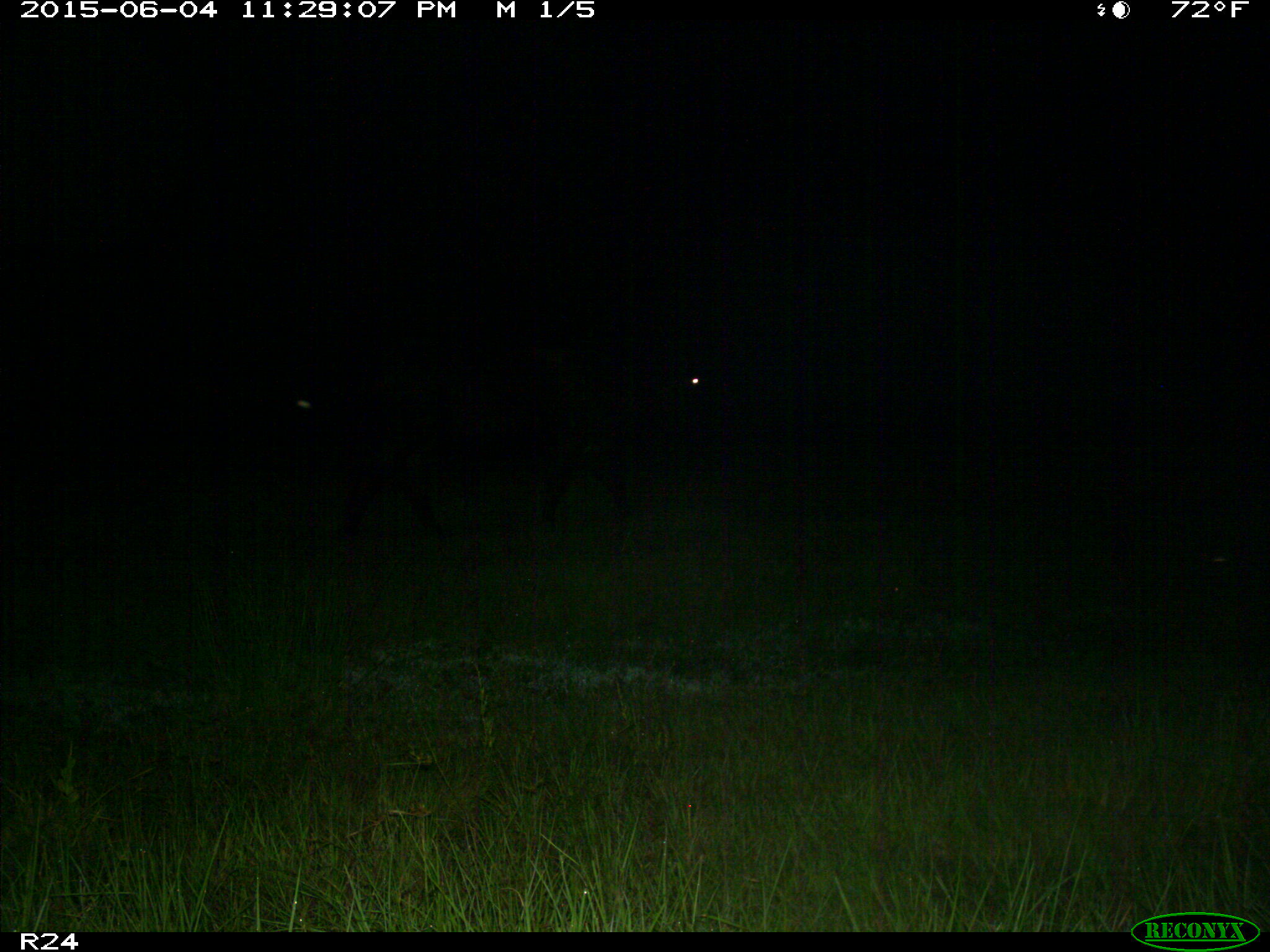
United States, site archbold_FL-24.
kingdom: Animalia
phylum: Chordata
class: Mammalia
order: Artiodactyla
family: Bovidae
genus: Bos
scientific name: Bos taurus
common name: domestic cow